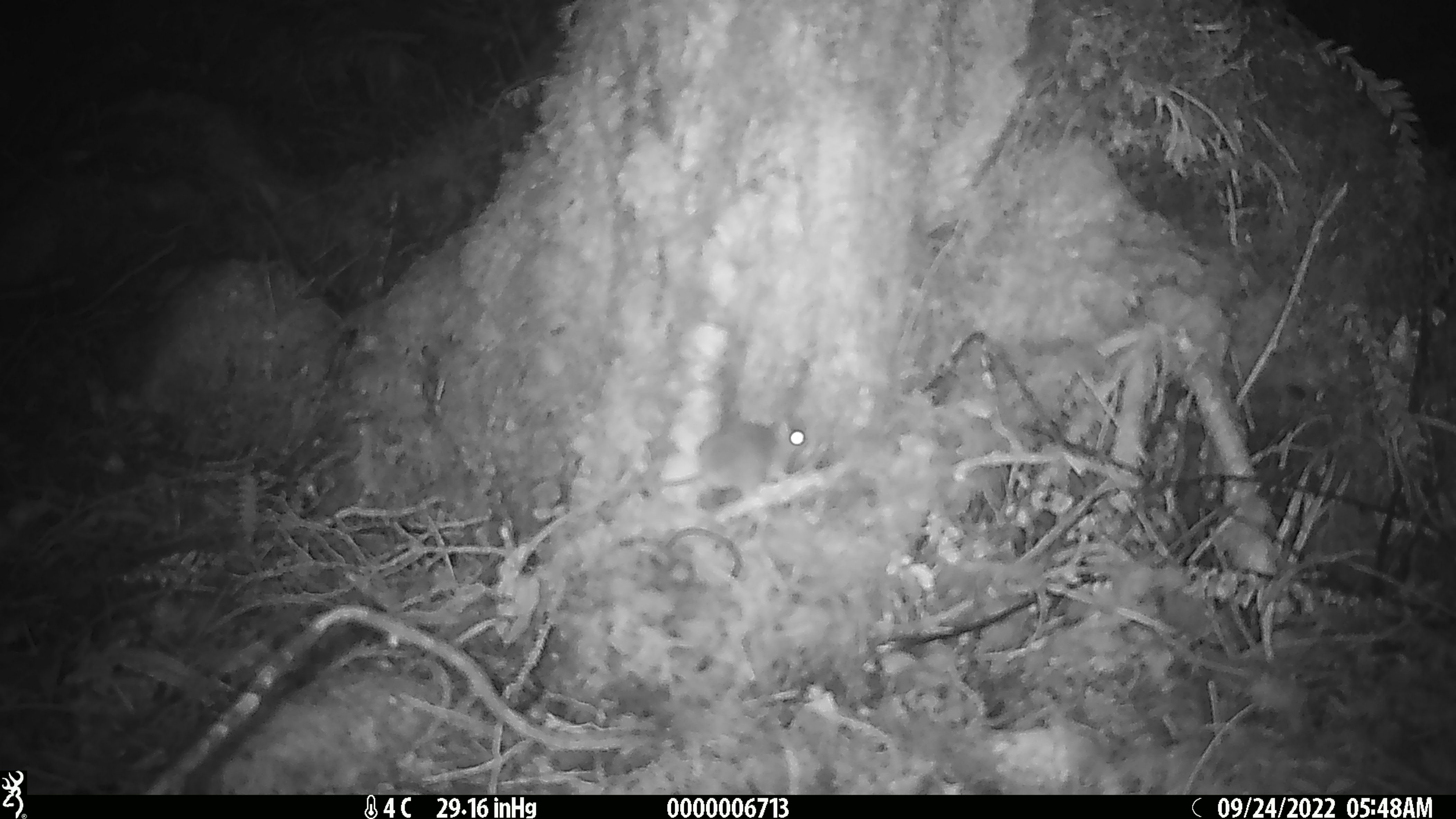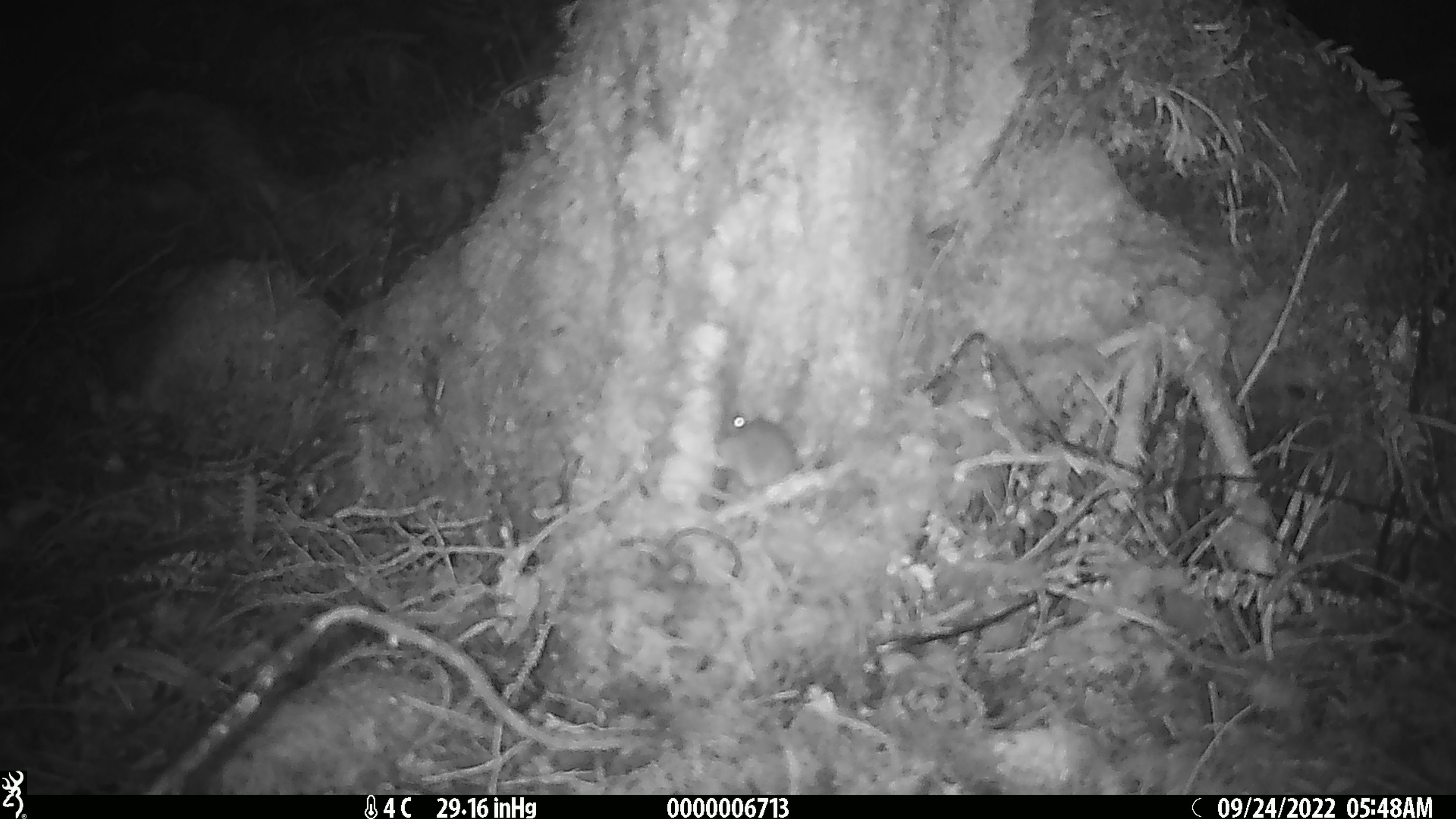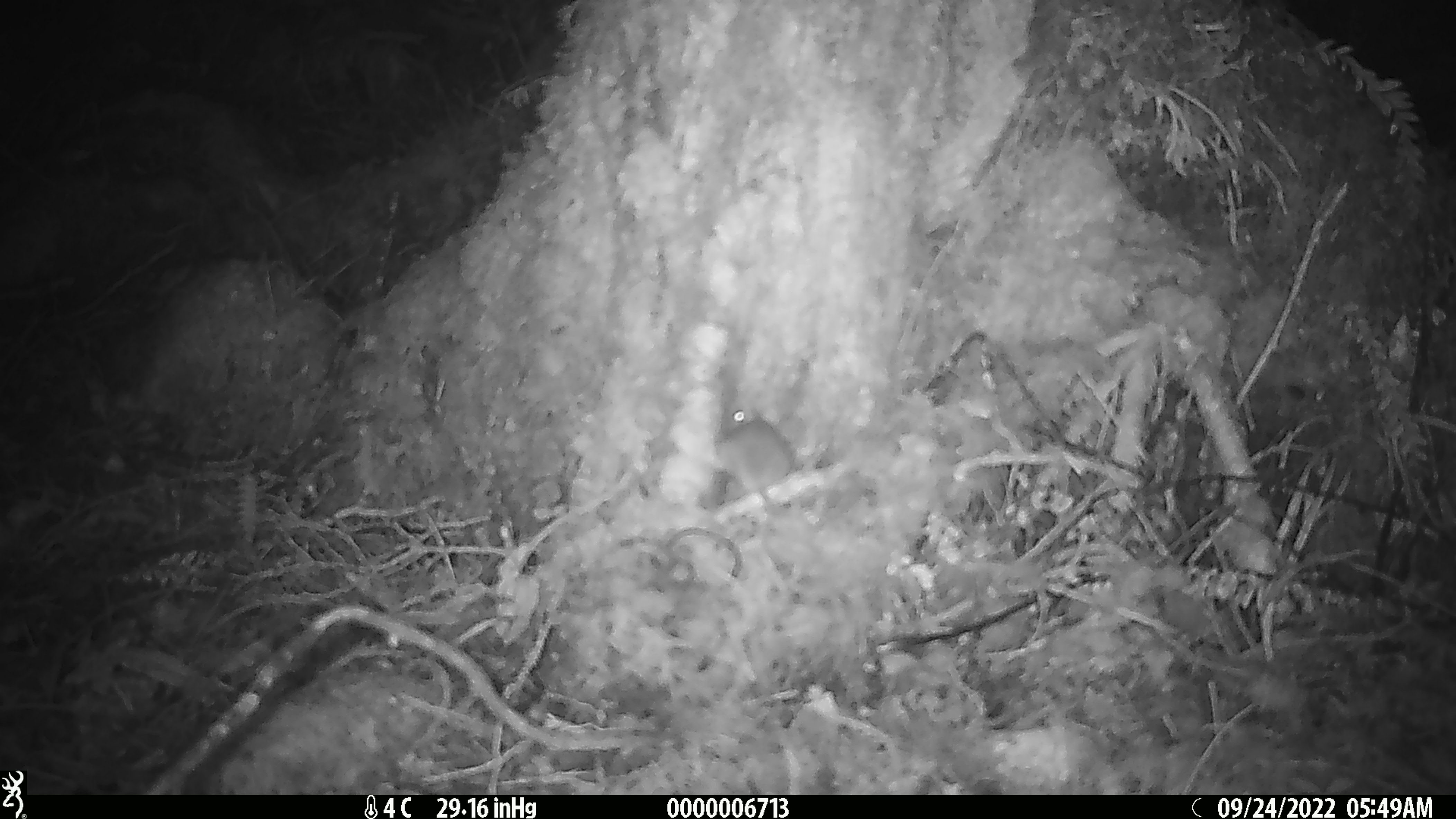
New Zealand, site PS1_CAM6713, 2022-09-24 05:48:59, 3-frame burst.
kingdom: Animalia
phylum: Chordata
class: Mammalia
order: Rodentia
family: Muridae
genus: Mus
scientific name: Mus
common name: mouse